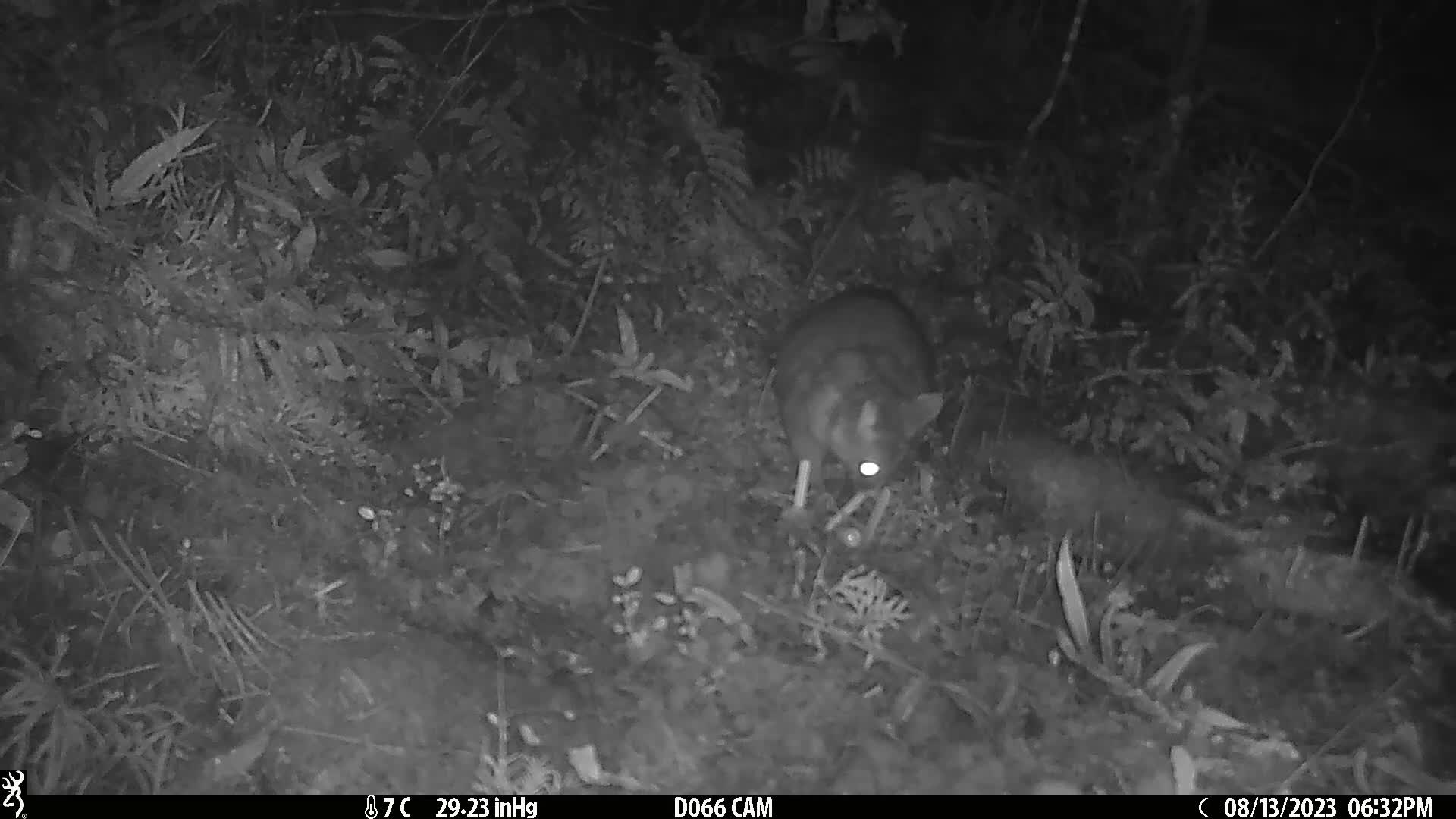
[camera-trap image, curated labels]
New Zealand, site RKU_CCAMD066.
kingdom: Animalia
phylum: Chordata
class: Mammalia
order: Diprotodontia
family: Phalangeridae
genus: Trichosurus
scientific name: Trichosurus vulpecula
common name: common brushtail possum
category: possum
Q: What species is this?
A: Possum (common brushtail possum) (Trichosurus vulpecula).